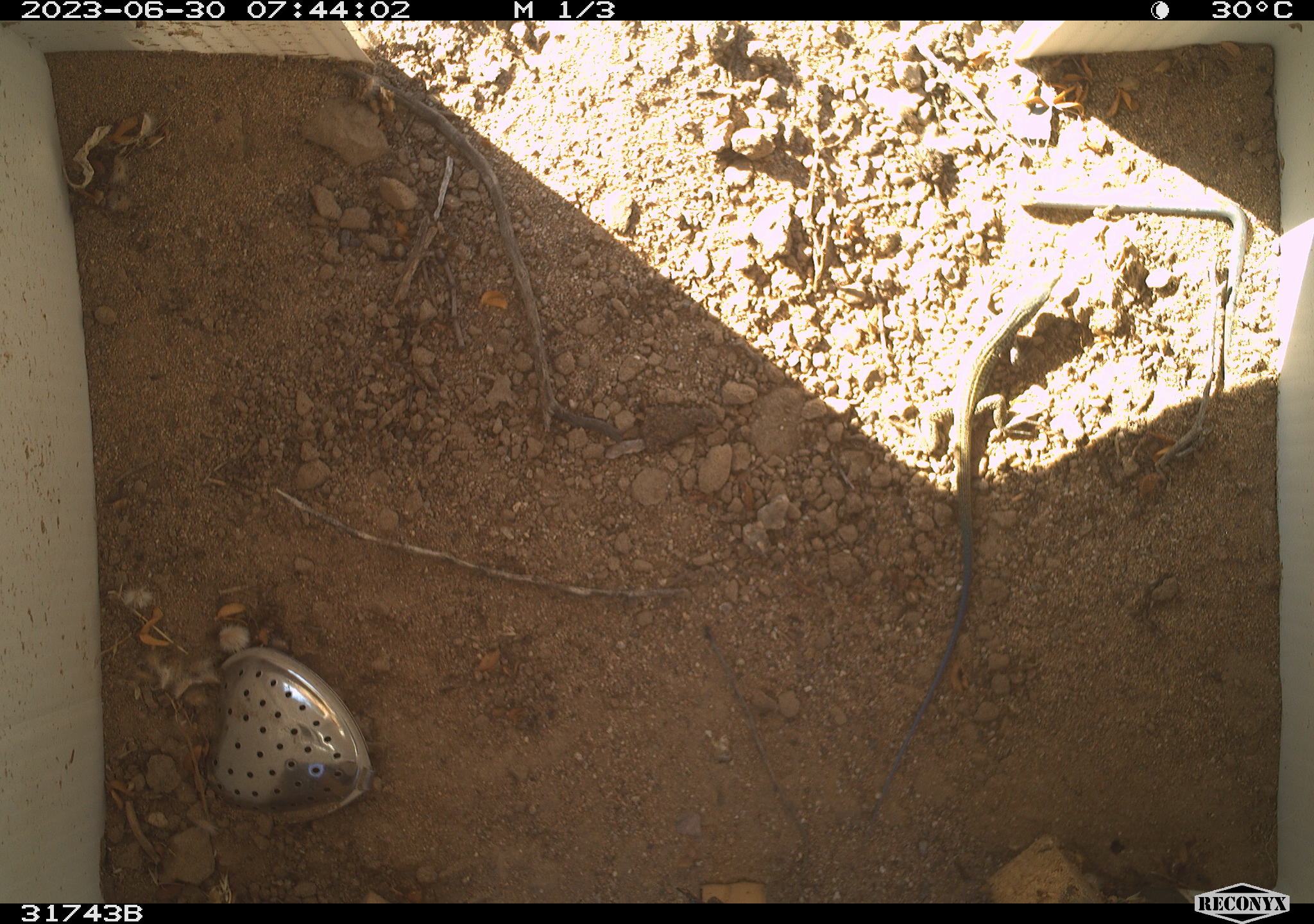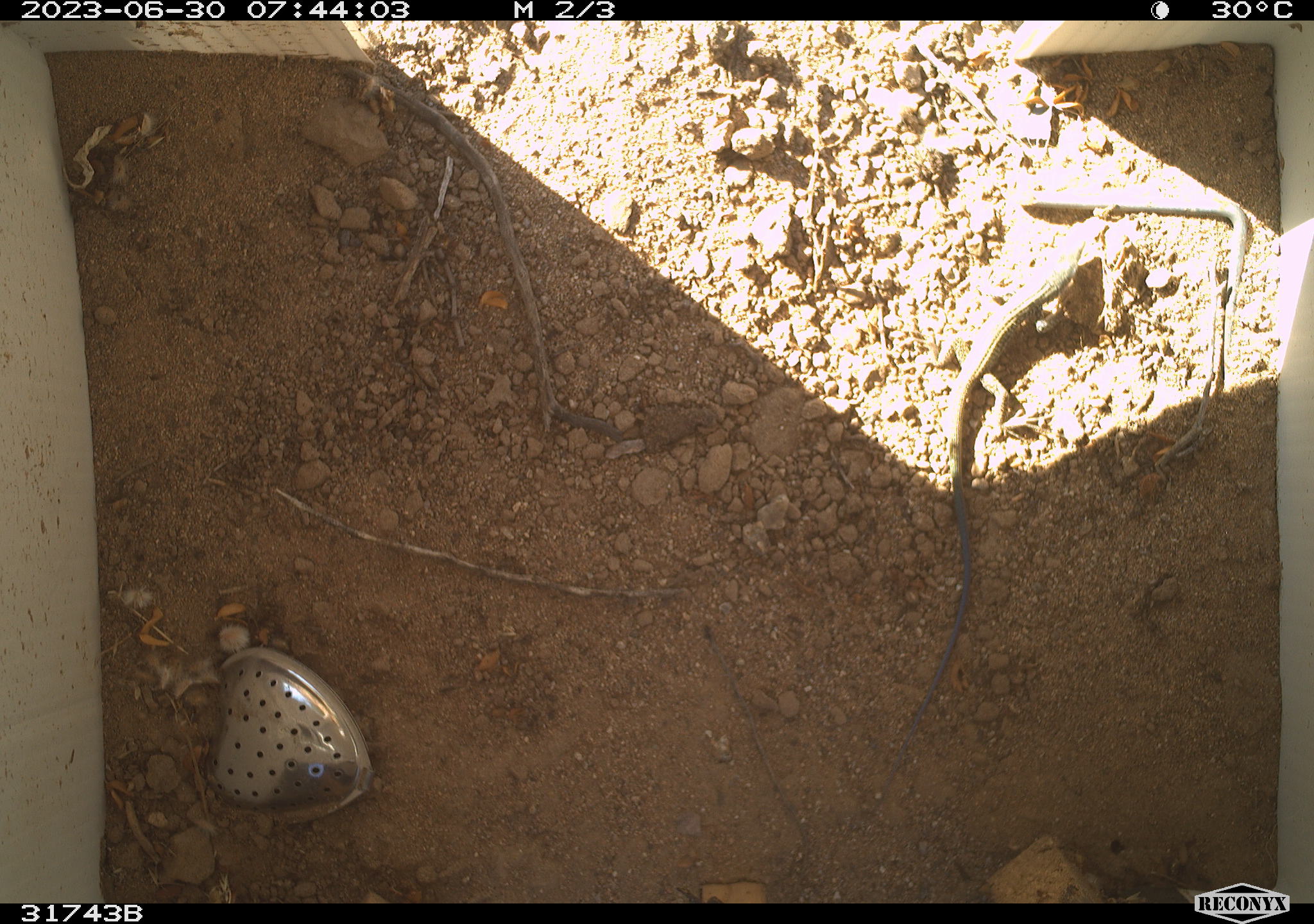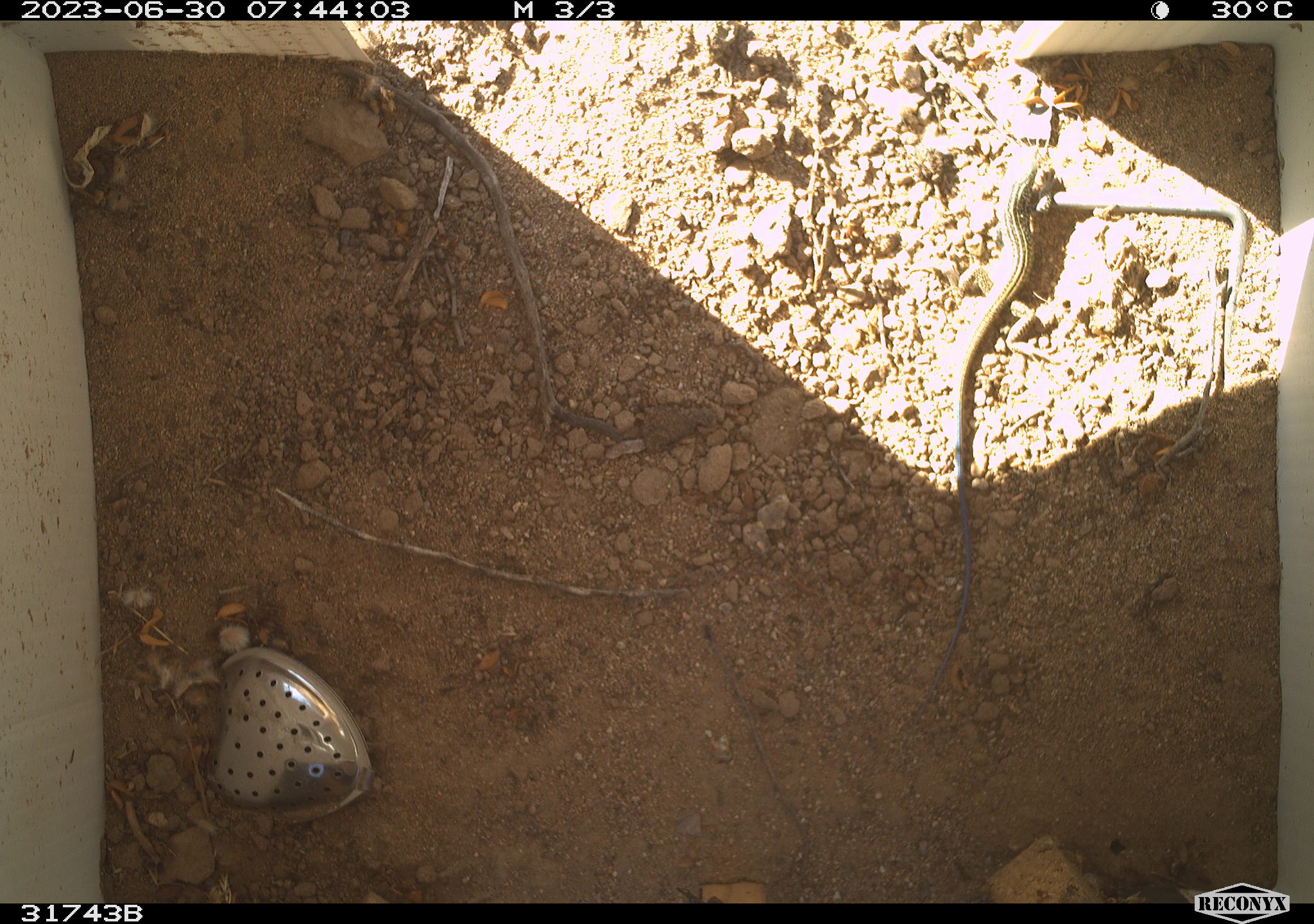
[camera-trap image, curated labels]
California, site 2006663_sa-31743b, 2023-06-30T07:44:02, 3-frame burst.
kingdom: Animalia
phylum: Chordata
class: Reptilia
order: Squamata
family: Teiidae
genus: Aspidoscelis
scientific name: Aspidoscelis tigris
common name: western whiptail